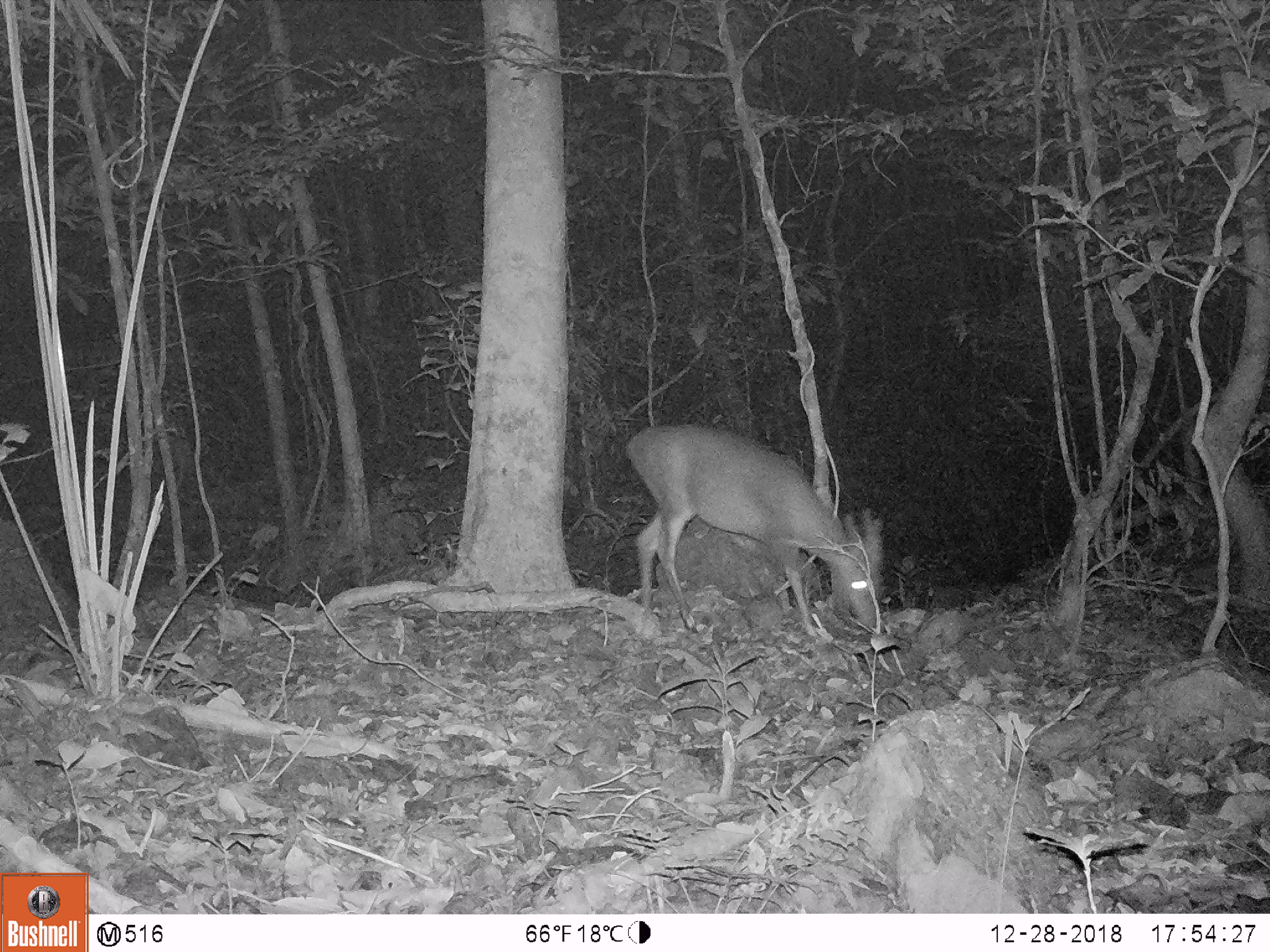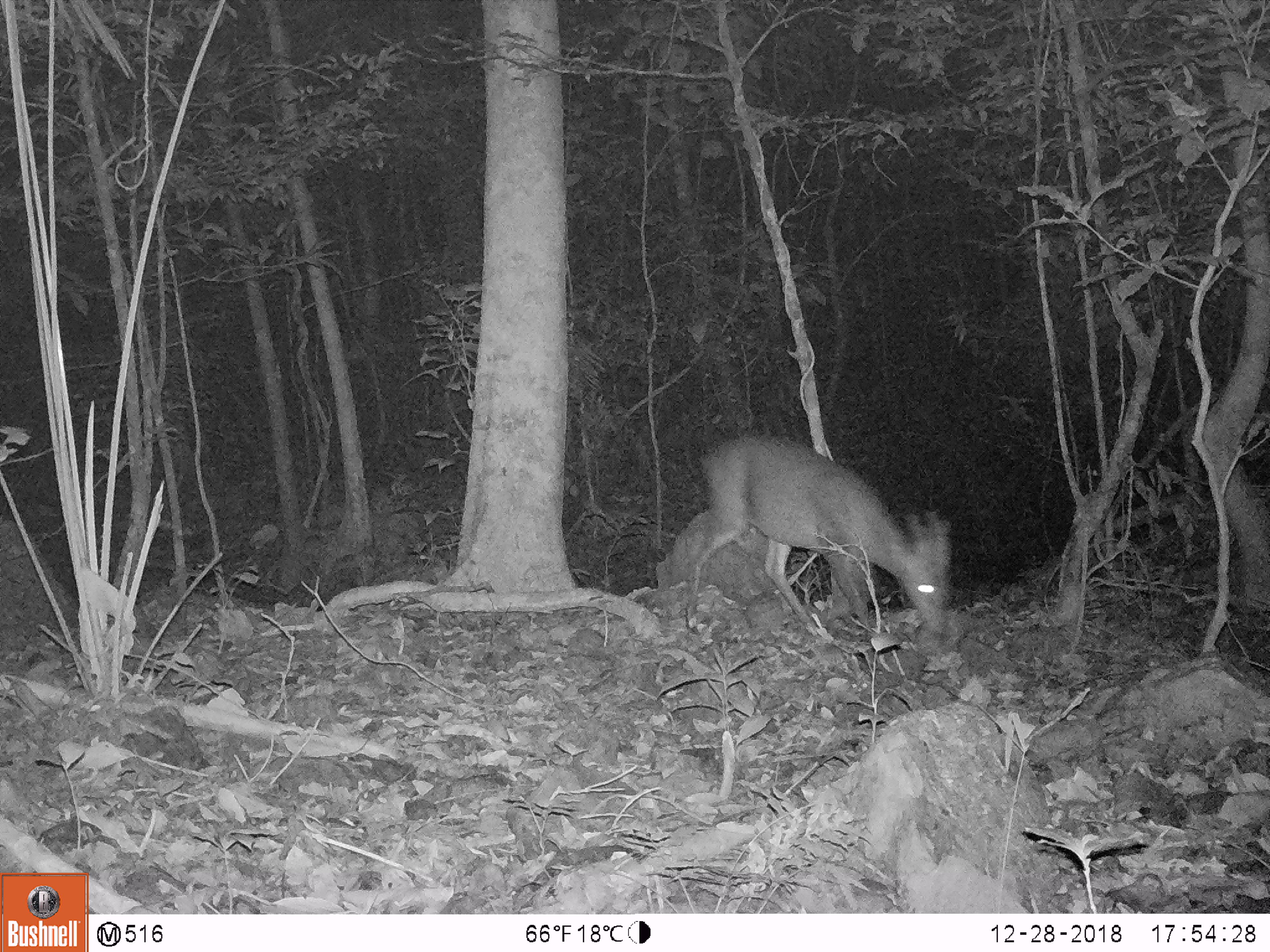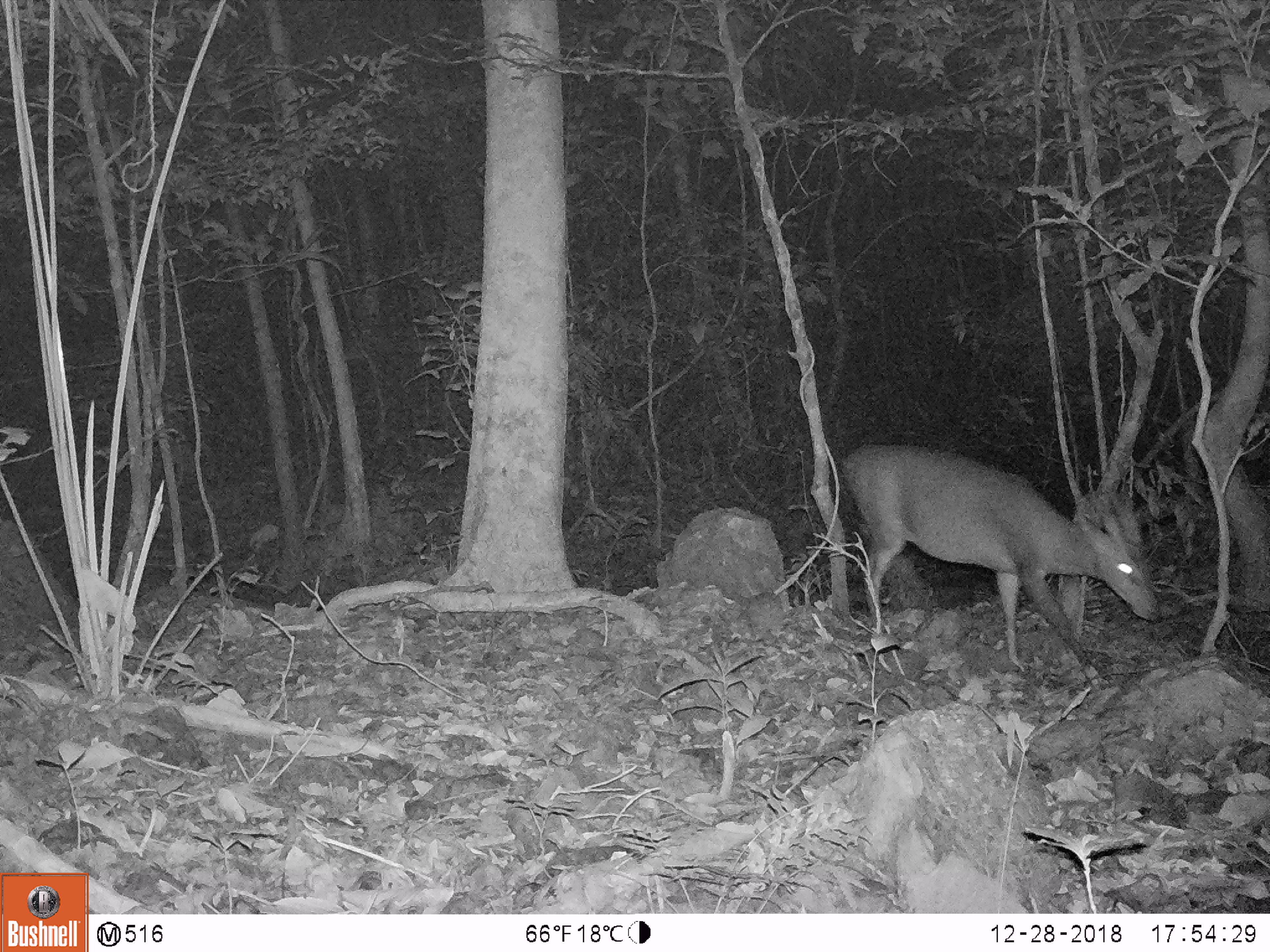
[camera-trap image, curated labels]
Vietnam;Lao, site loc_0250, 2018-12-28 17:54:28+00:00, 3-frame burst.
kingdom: Animalia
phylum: Chordata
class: Mammalia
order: Artiodactyla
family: Cervidae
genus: Muntiacus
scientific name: Muntiacus vuquangensis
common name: large-antlered muntjac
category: large antlered muntjac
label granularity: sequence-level